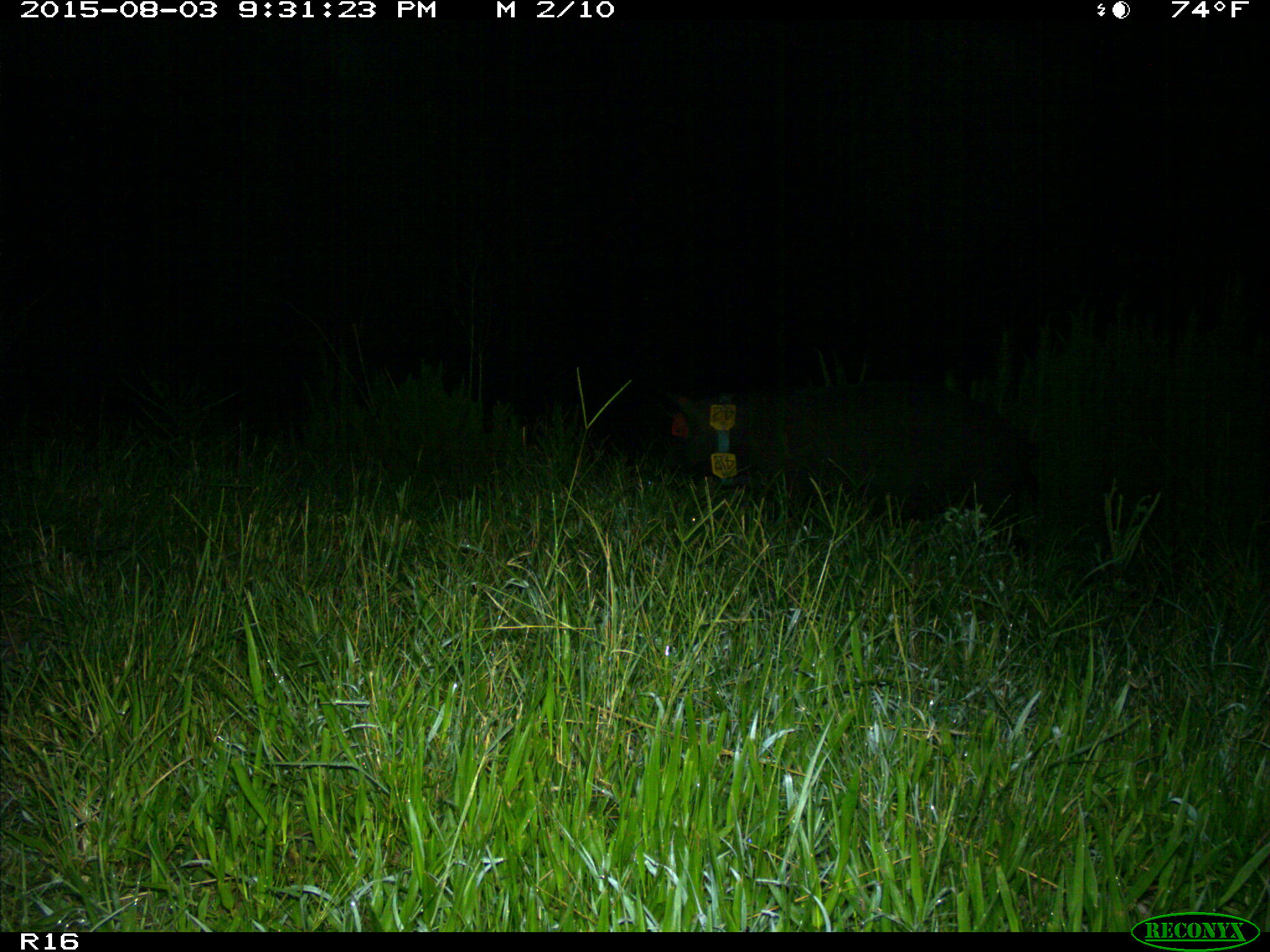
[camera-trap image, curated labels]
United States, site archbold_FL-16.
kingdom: Animalia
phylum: Chordata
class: Mammalia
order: Artiodactyla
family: Suidae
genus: Sus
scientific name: Sus scrofa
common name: wild boar